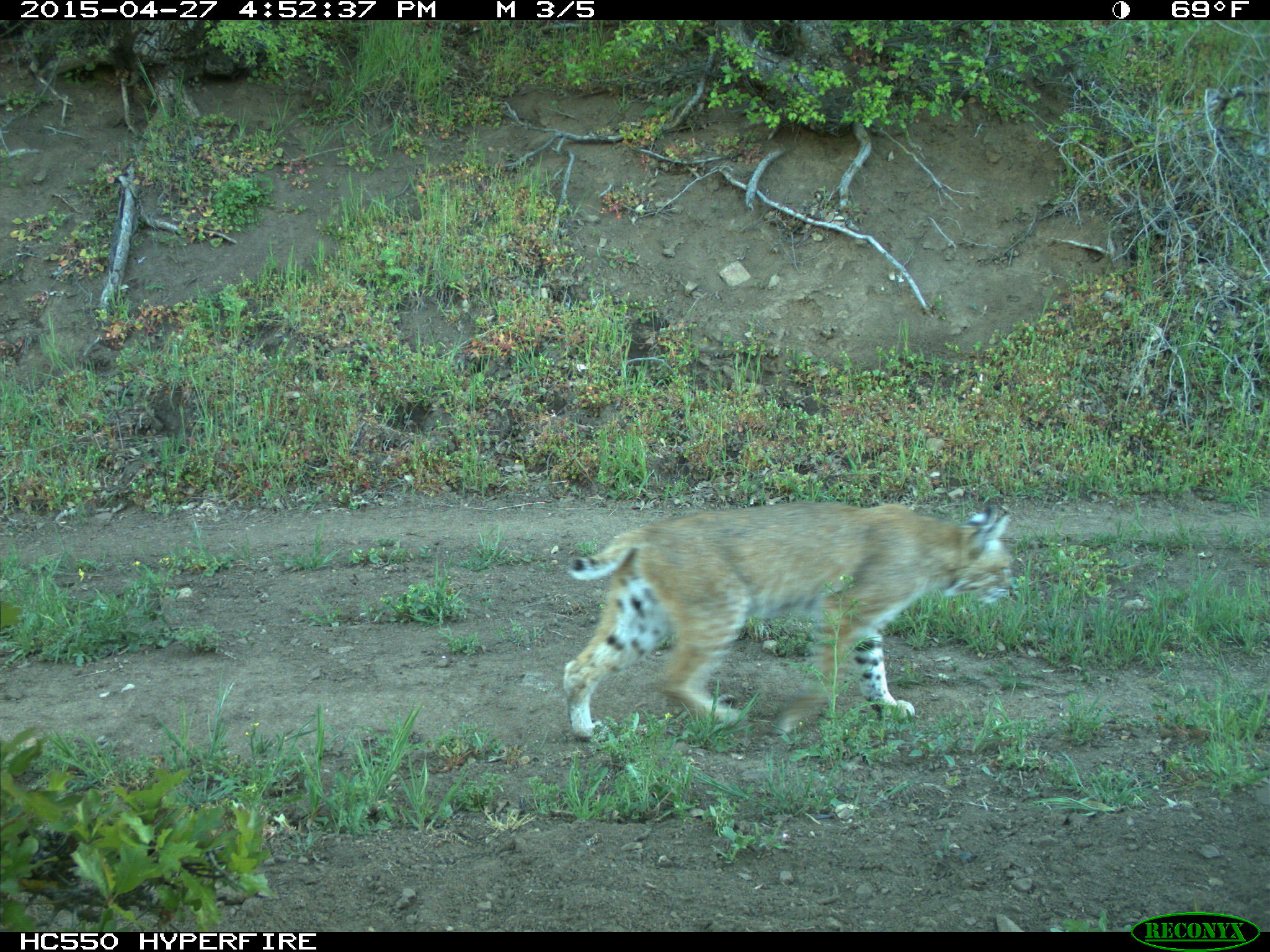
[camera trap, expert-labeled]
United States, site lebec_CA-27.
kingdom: Animalia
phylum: Chordata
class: Mammalia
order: Carnivora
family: Felidae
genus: Lynx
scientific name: Lynx rufus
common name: bobcat